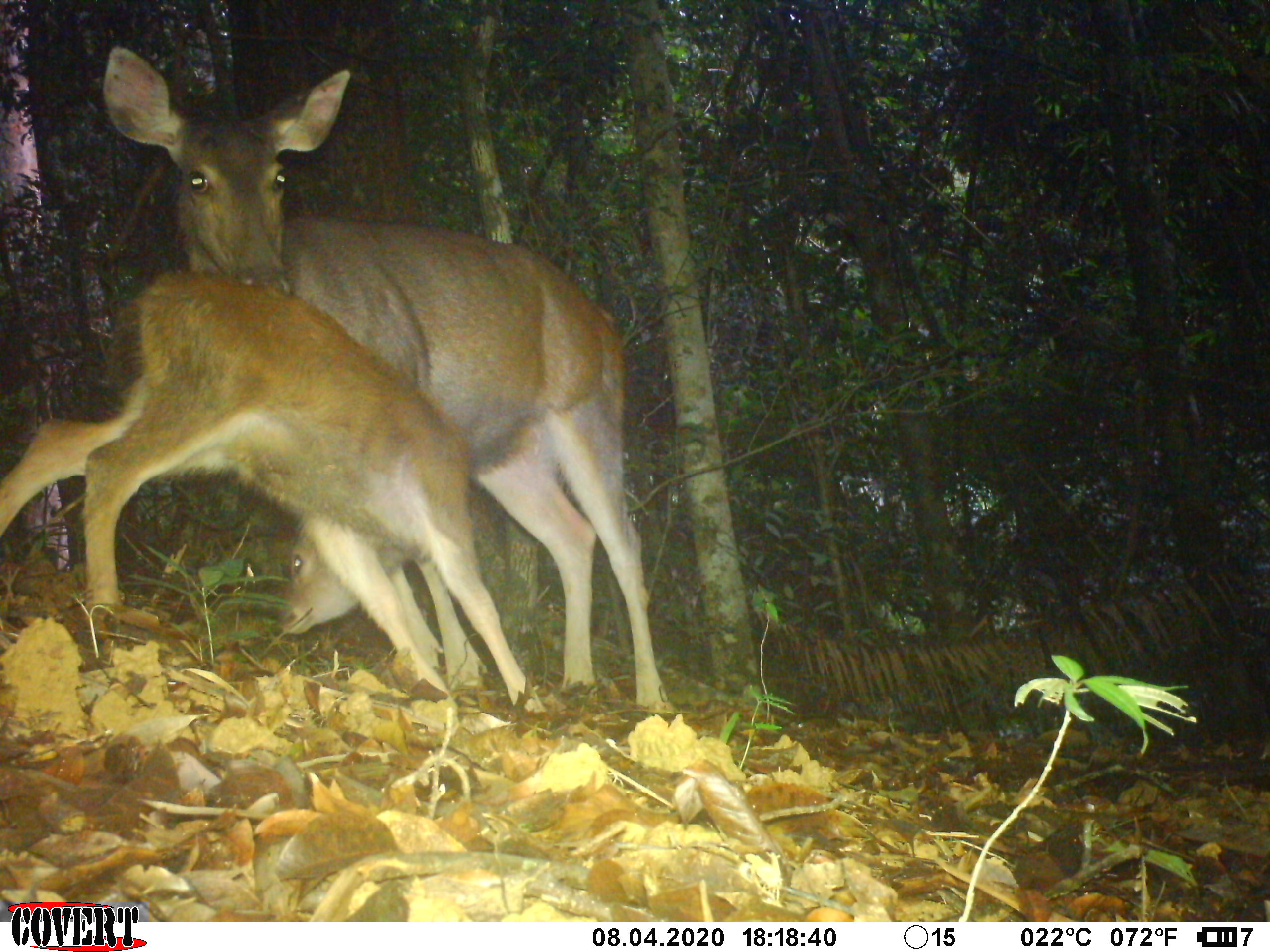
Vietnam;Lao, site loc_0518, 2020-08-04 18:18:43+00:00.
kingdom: Animalia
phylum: Chordata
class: Mammalia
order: Artiodactyla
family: Cervidae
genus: Rusa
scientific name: Rusa unicolor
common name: sambar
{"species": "sambar (Rusa unicolor)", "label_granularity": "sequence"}